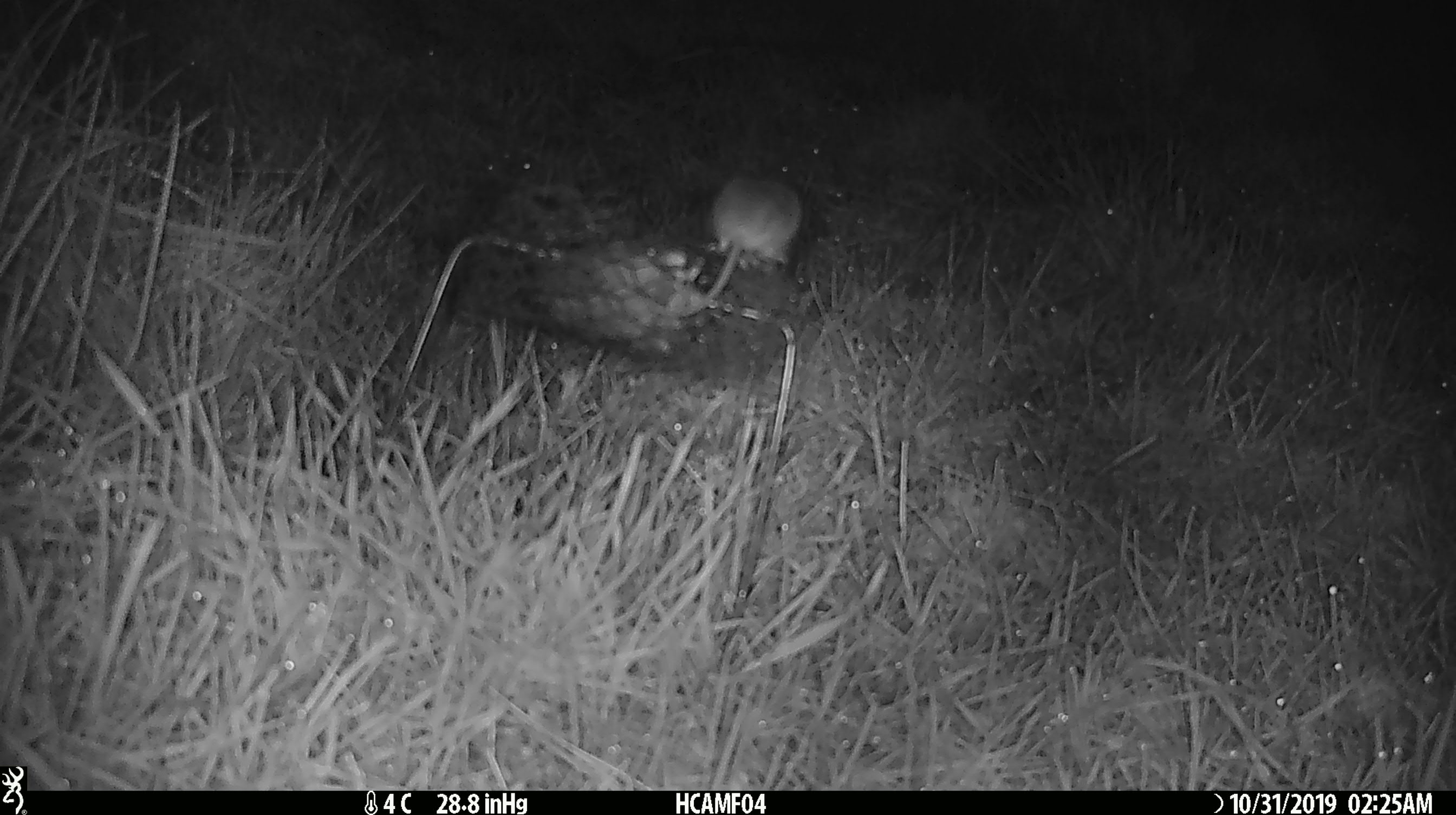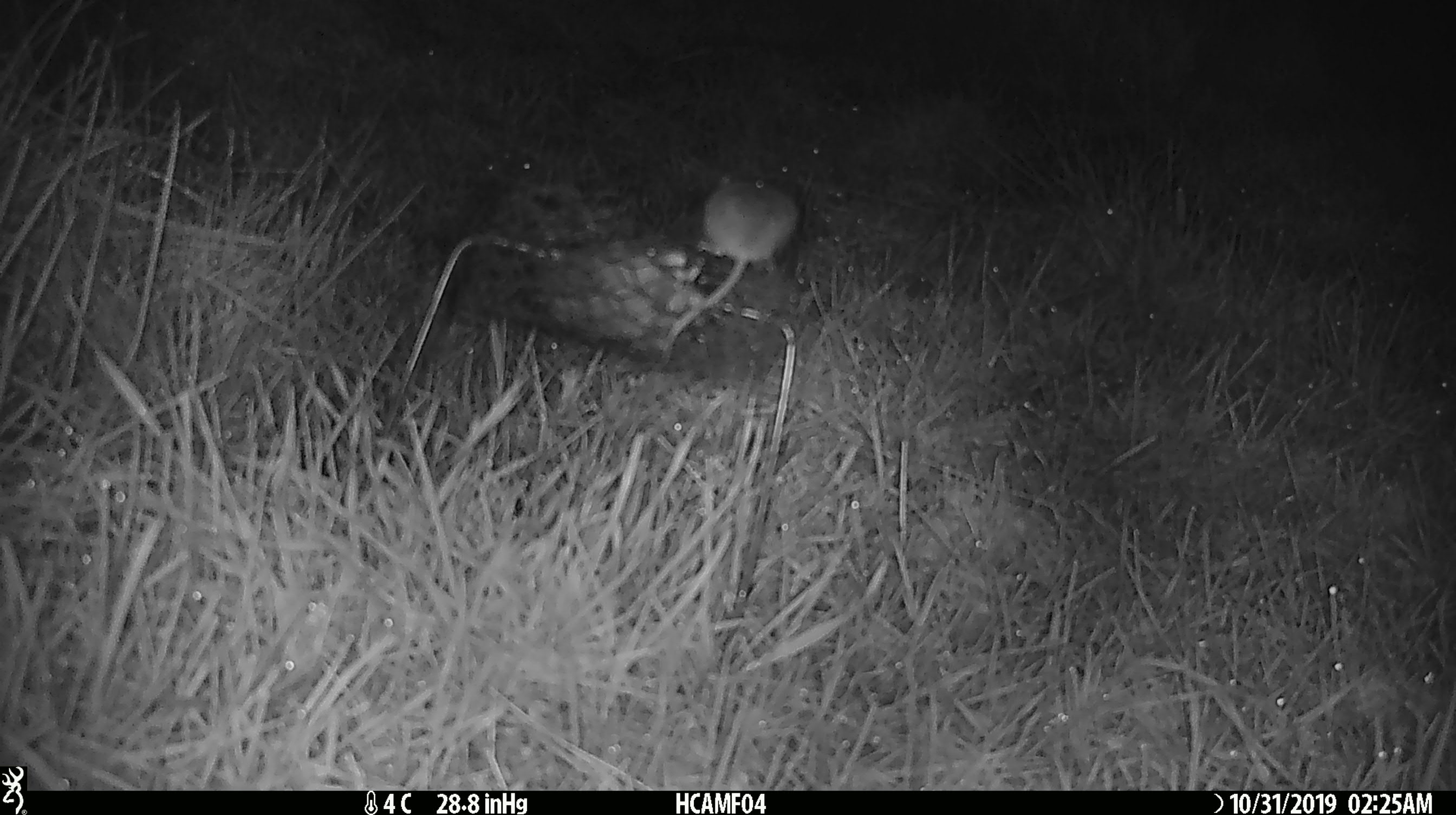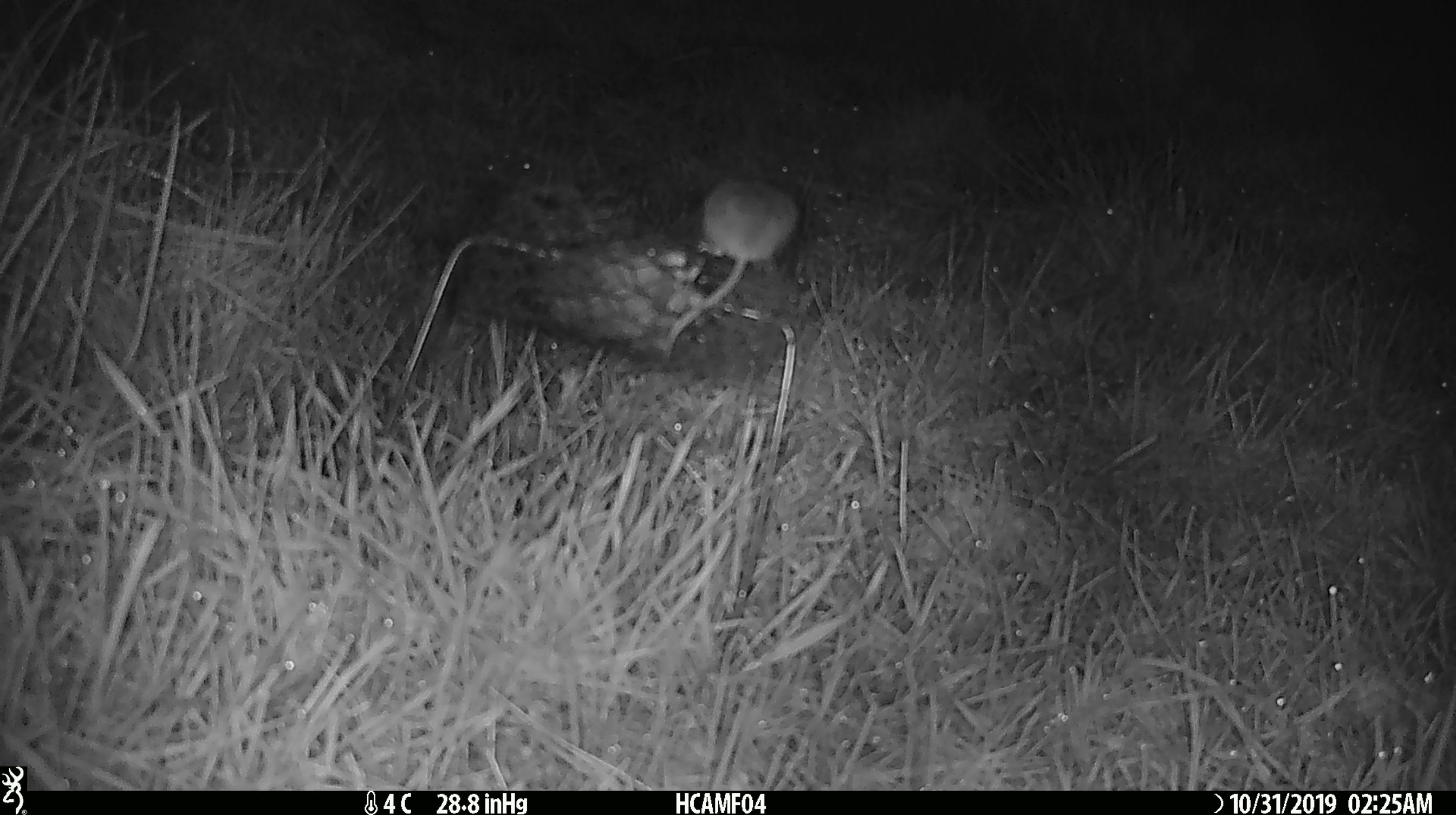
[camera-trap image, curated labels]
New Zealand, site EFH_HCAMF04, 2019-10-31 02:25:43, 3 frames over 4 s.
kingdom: Animalia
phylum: Chordata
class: Mammalia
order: Rodentia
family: Muridae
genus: Mus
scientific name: Mus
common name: mouse